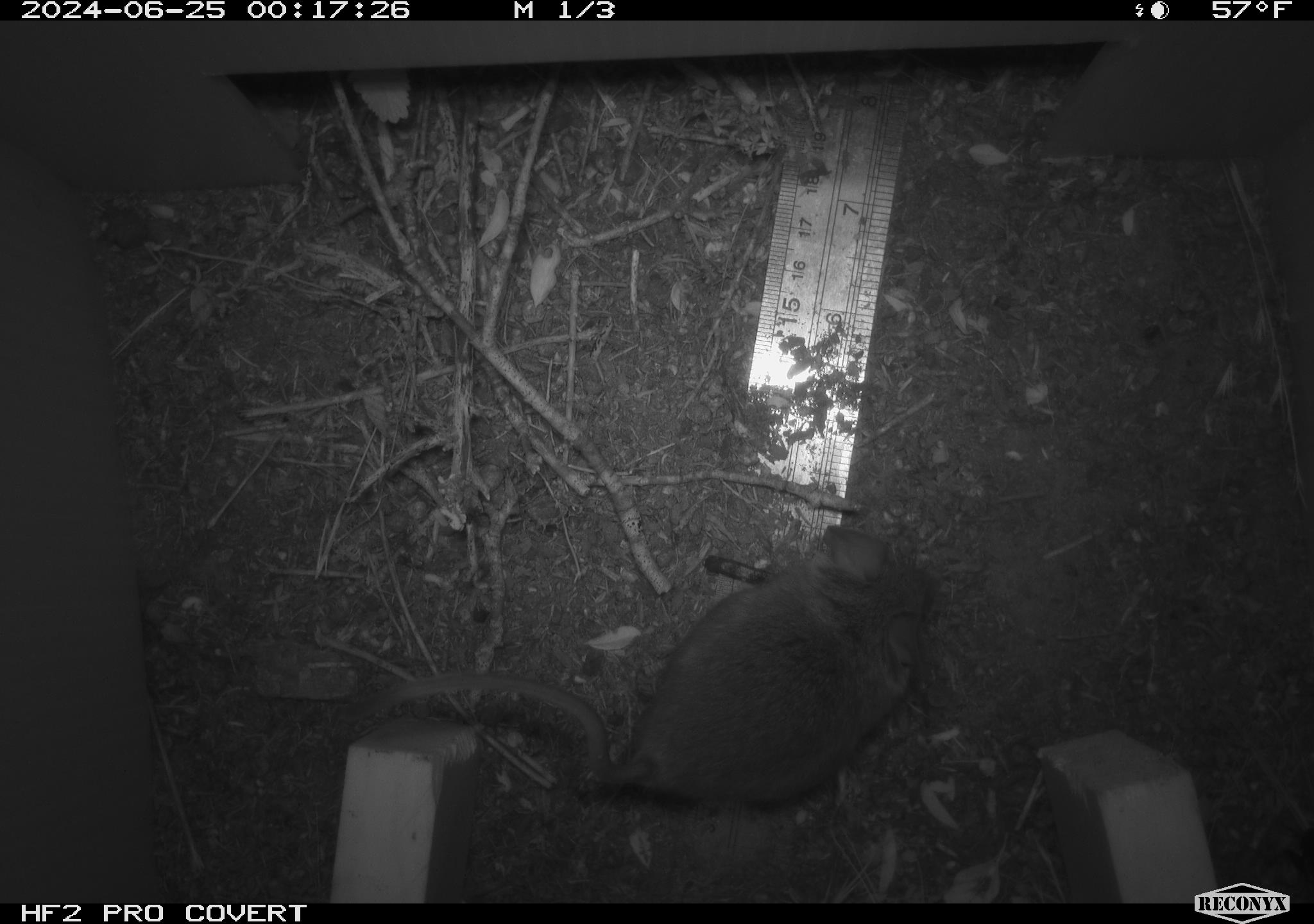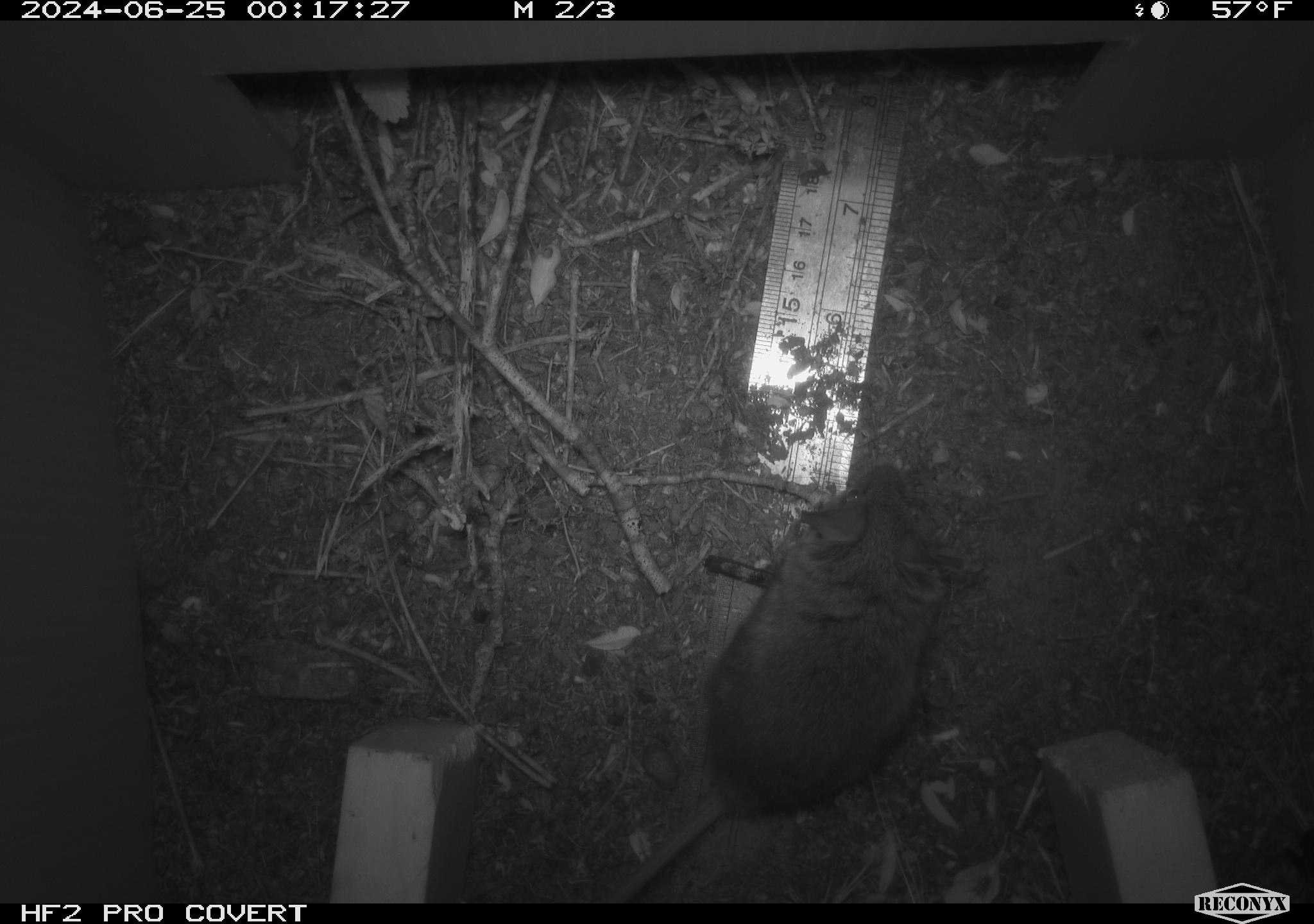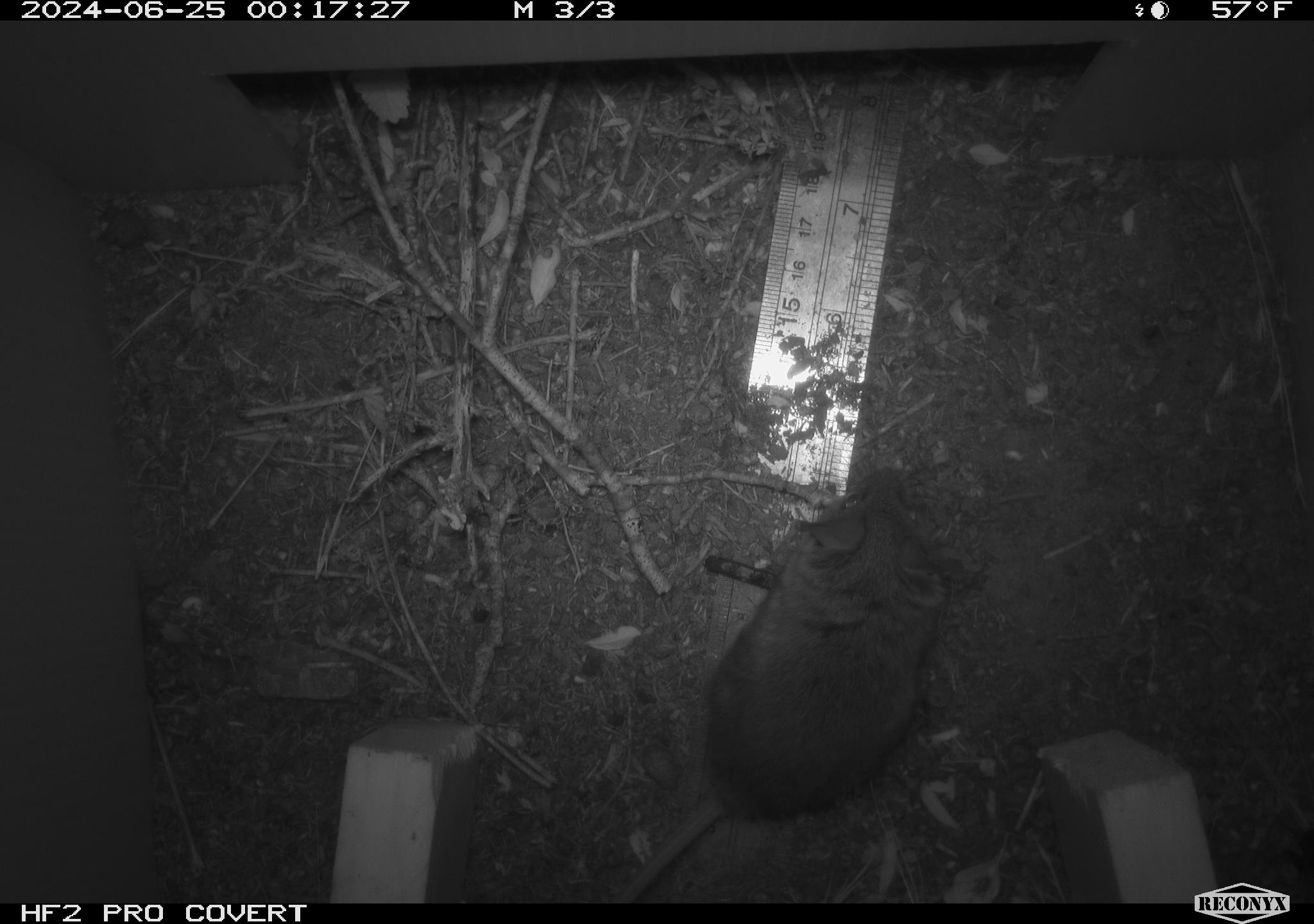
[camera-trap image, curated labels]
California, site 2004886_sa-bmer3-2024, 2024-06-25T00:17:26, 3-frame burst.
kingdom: Animalia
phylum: Chordata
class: Mammalia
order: Rodentia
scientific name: Rodentia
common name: mouse species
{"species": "mouse species (Rodentia)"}